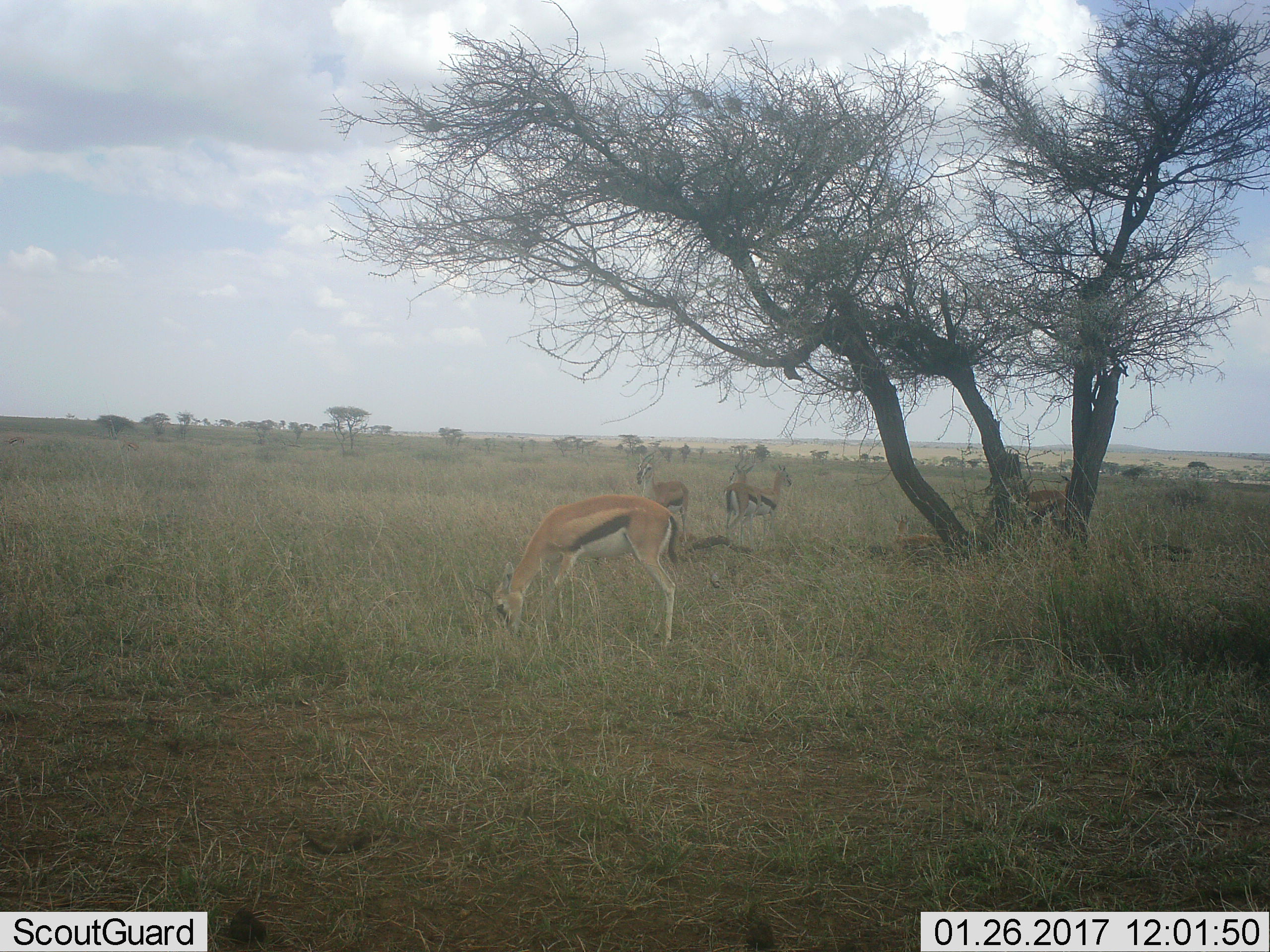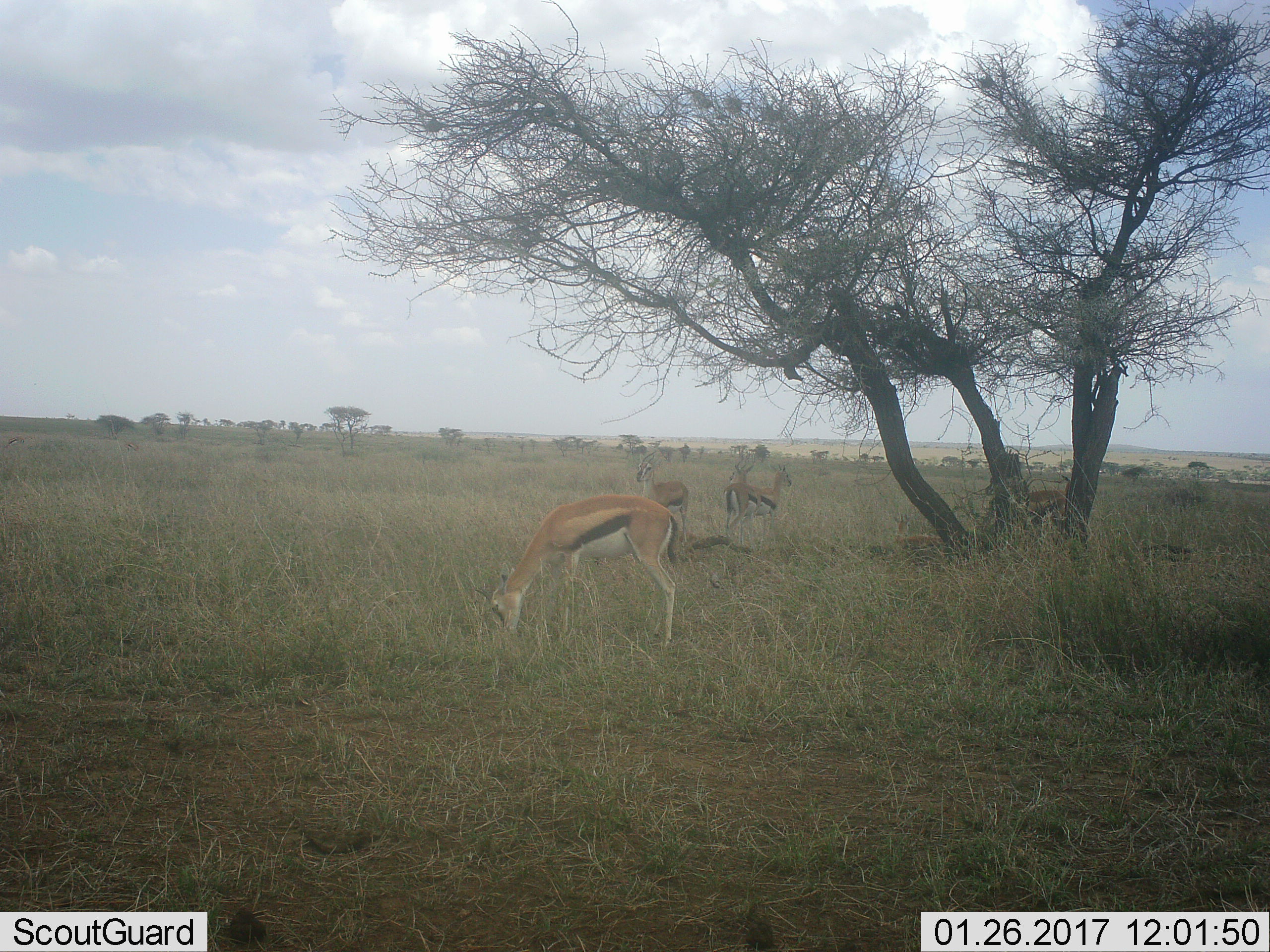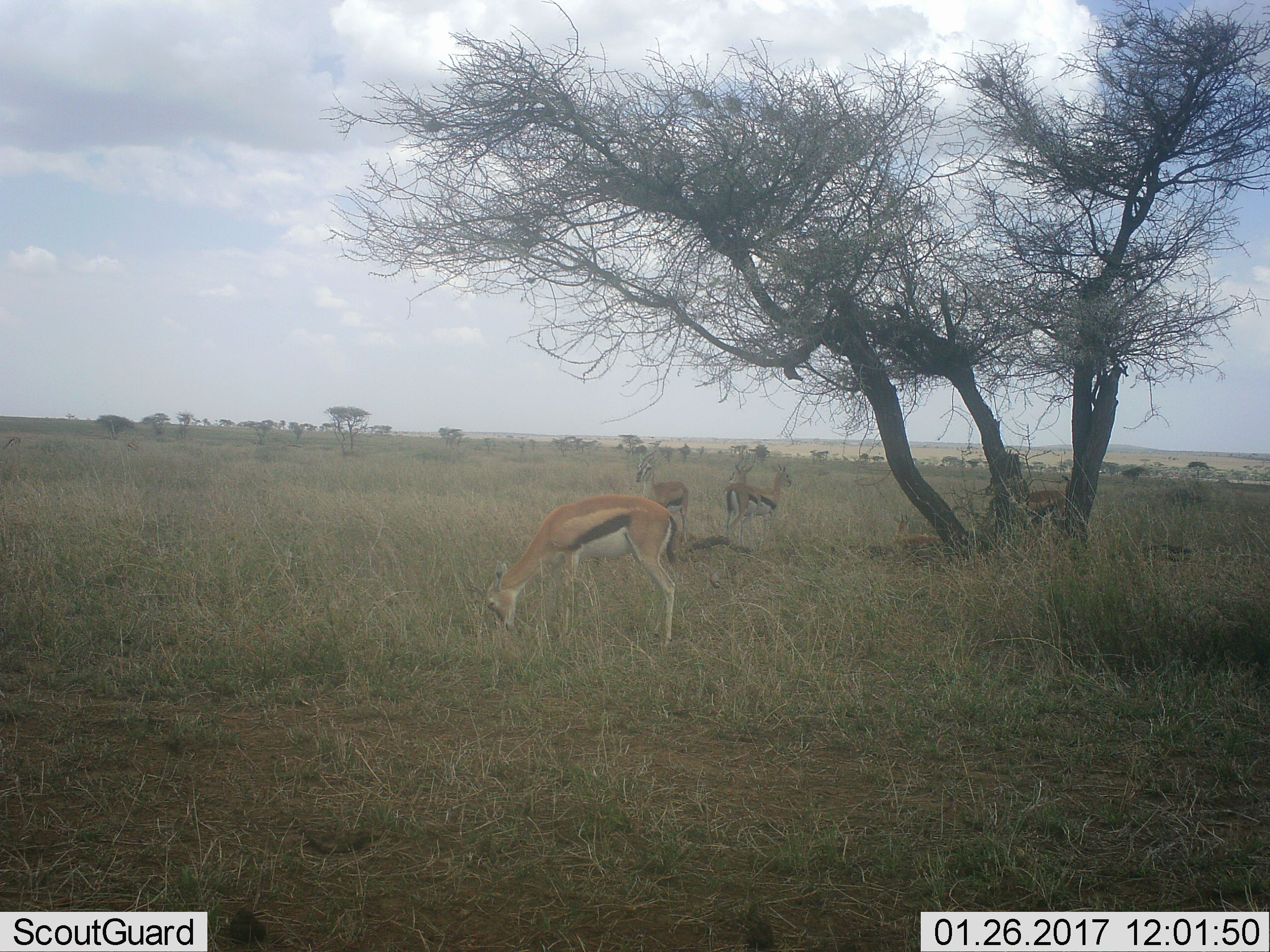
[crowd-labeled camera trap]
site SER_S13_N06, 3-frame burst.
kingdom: Animalia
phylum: Chordata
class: Mammalia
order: Artiodactyla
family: Bovidae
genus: Eudorcas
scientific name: Eudorcas thomsonii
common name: thomson's gazelle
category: gazellethomsons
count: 5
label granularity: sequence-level